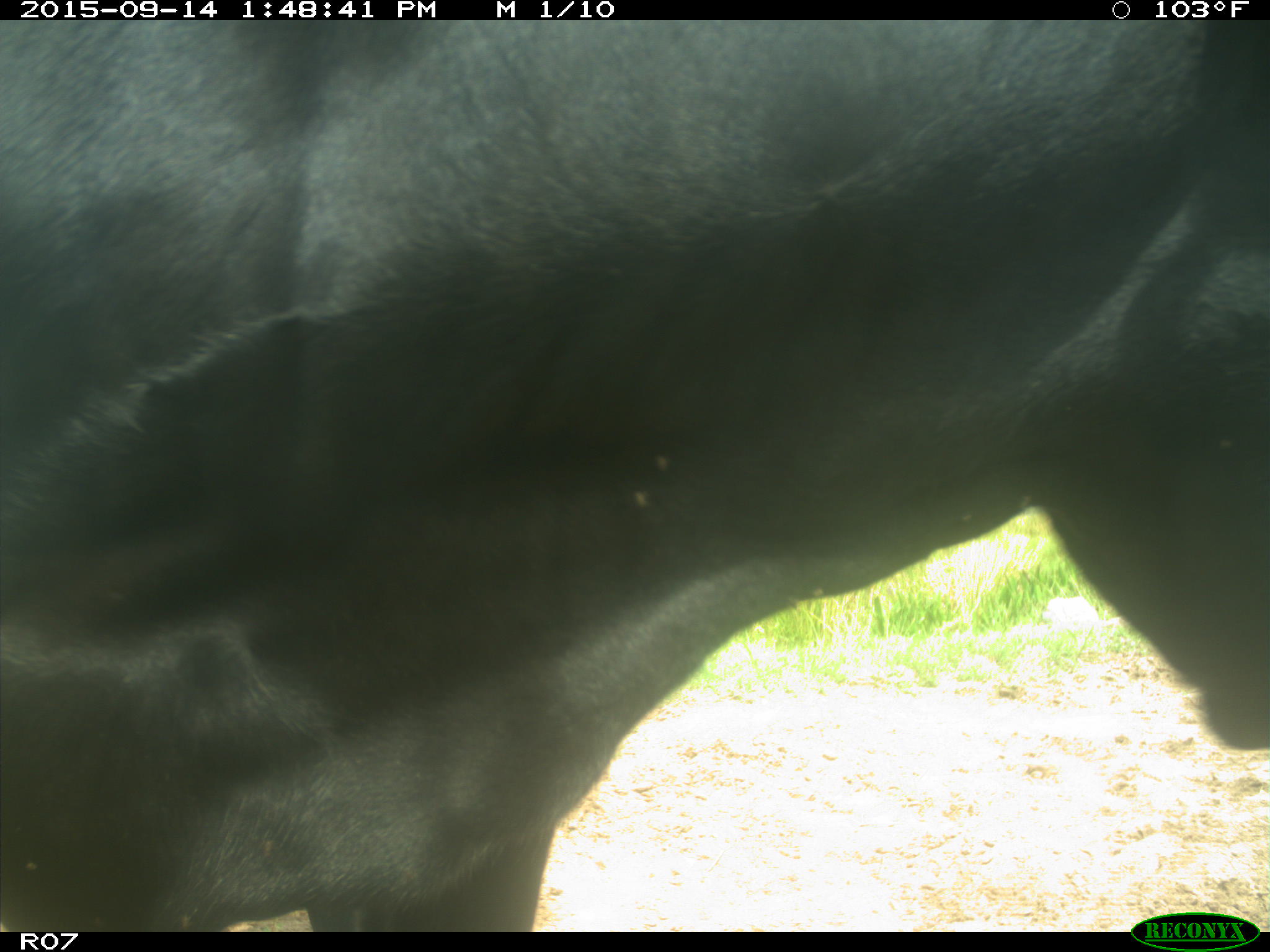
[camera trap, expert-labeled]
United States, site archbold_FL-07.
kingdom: Animalia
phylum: Chordata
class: Mammalia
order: Artiodactyla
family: Bovidae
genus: Bos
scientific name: Bos taurus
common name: domestic cow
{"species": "Bos taurus (domestic cow)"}